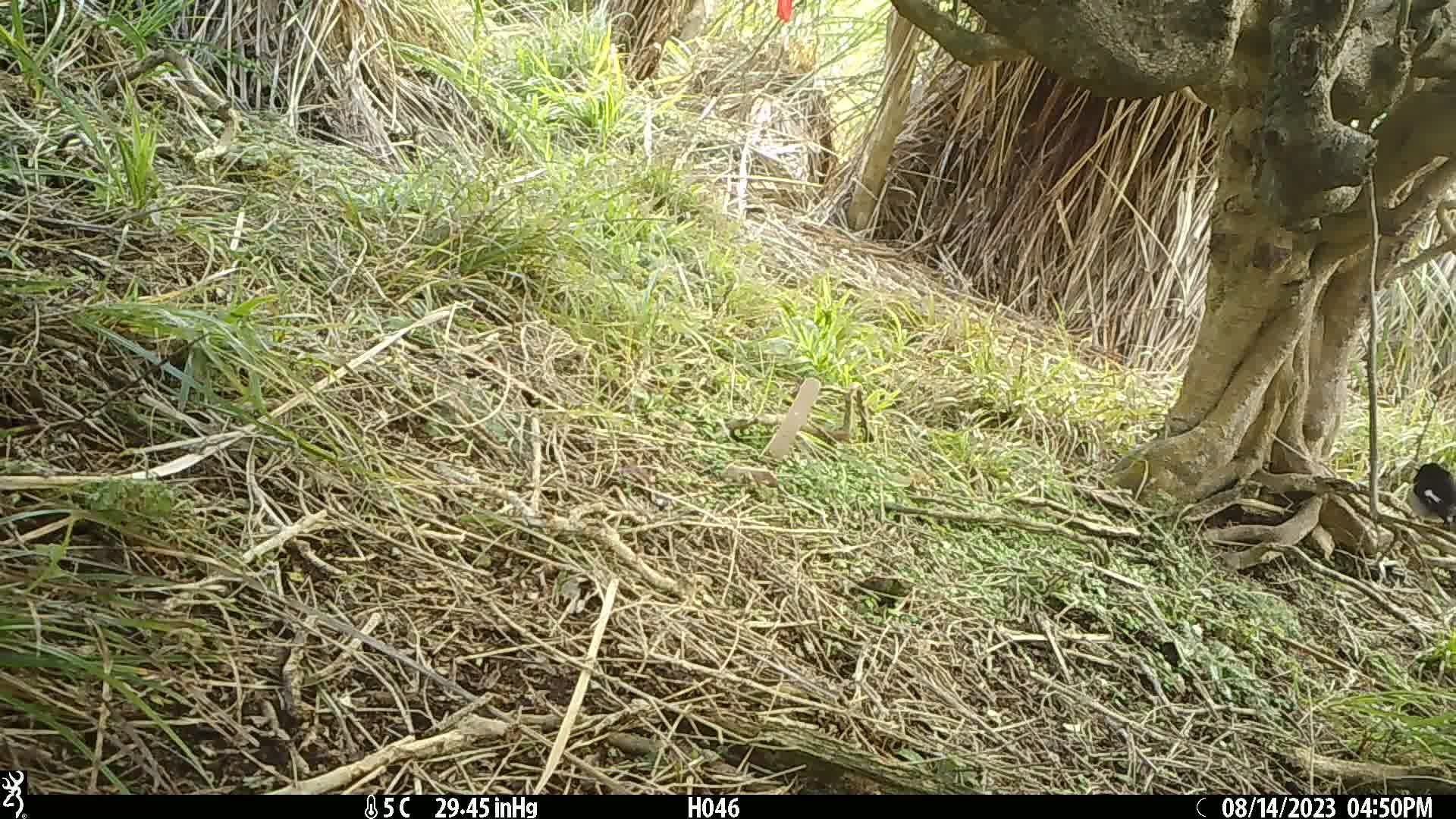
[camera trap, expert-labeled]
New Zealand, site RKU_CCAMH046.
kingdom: Animalia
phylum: Chordata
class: Aves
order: Passeriformes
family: Petroicidae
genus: Petroica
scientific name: Petroica macrocephala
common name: tomtit